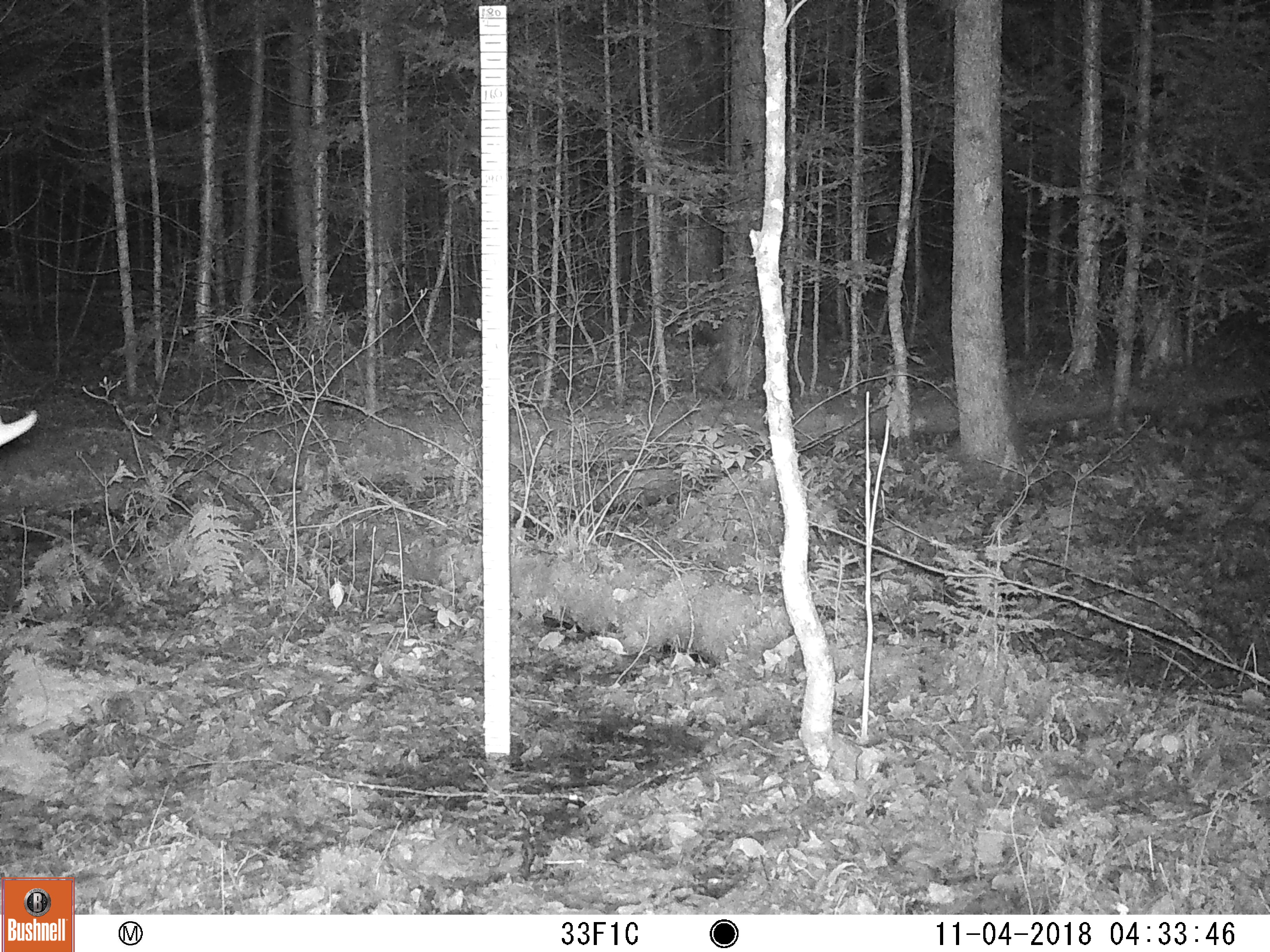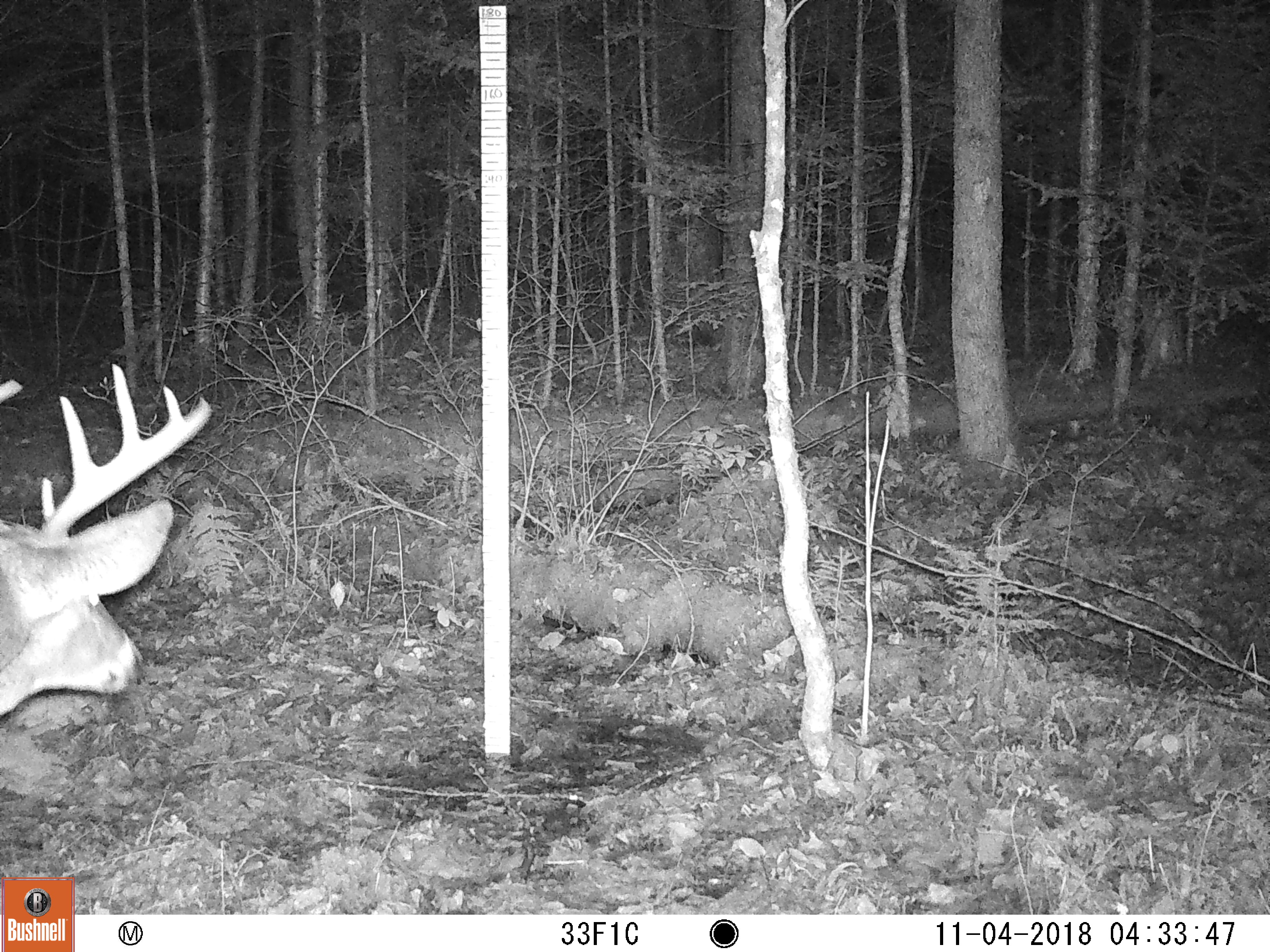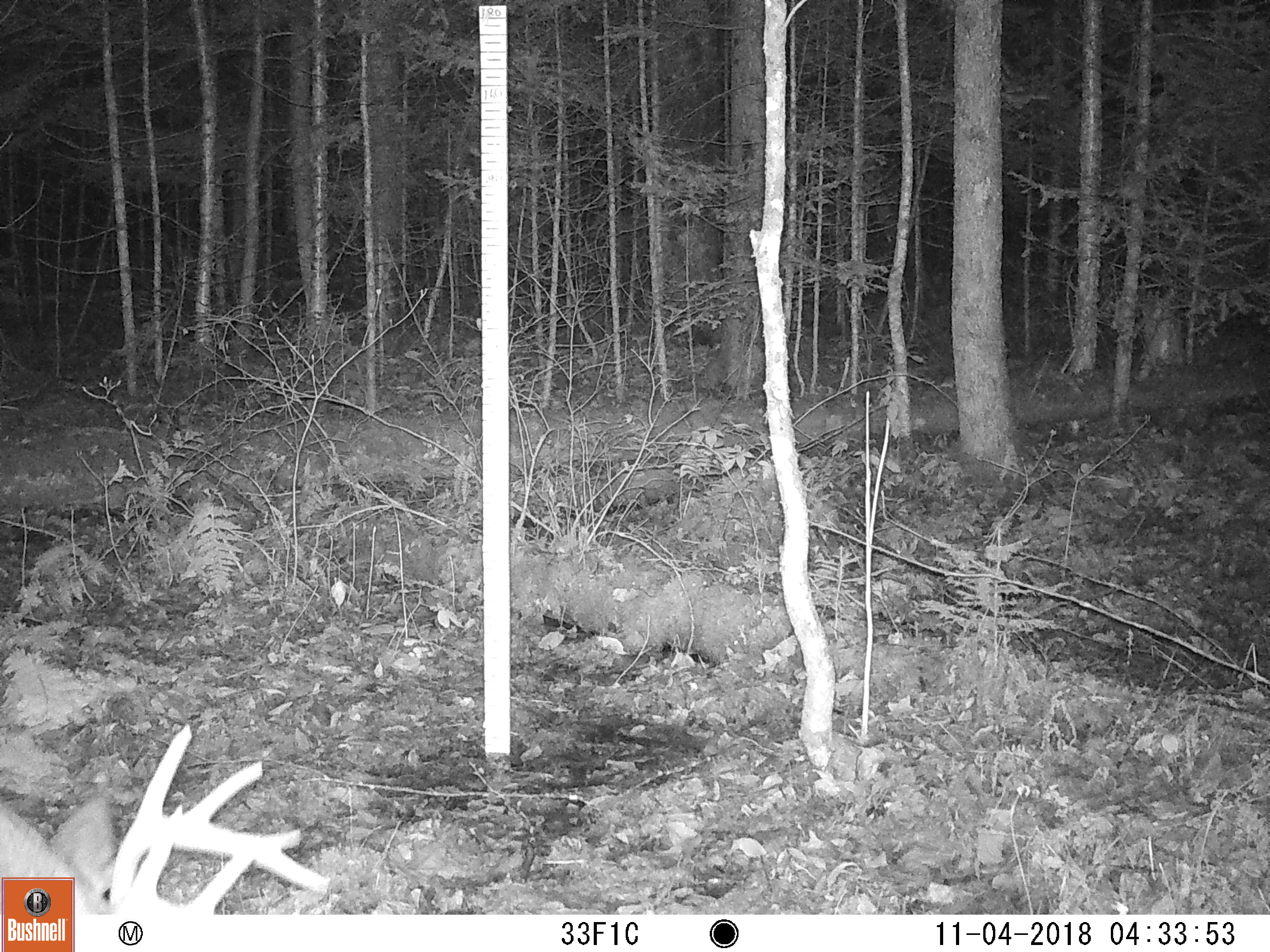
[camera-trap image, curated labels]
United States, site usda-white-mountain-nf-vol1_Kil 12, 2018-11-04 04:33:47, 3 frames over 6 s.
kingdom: Animalia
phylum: Chordata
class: Mammalia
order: Artiodactyla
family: Cervidae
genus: Odocoileus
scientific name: Odocoileus virginianus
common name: white-tailed deer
White-tailed deer (Odocoileus virginianus).